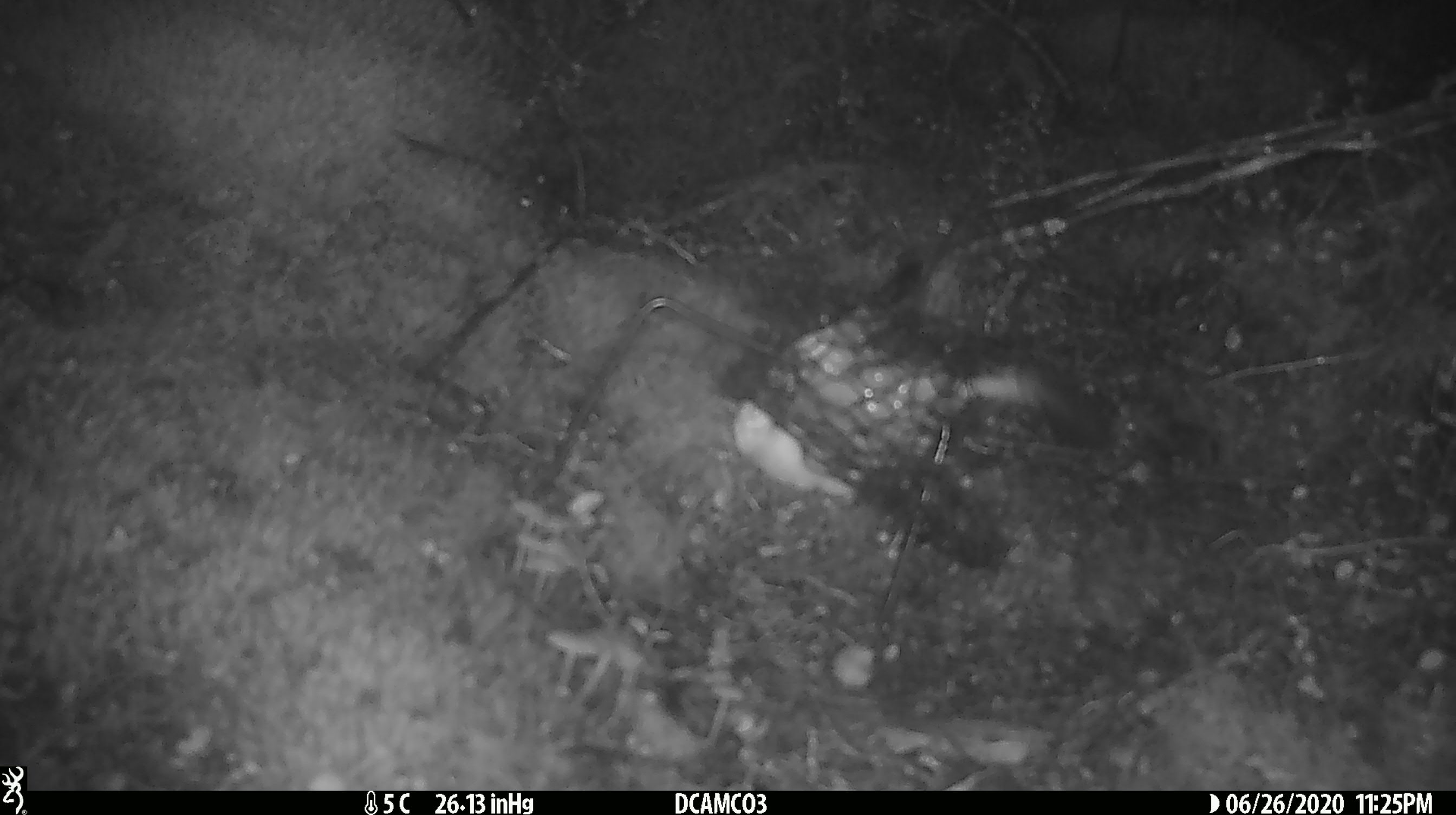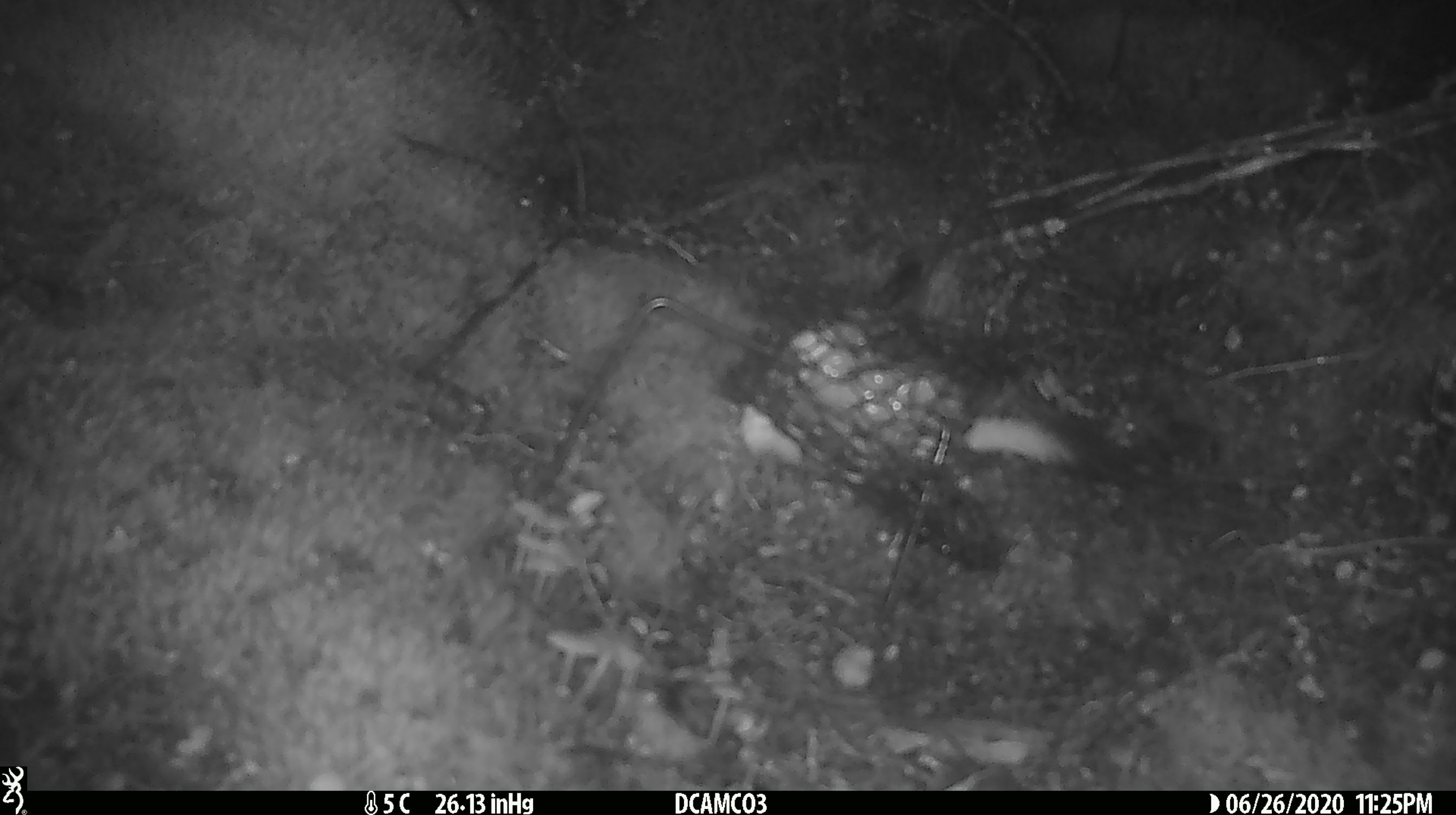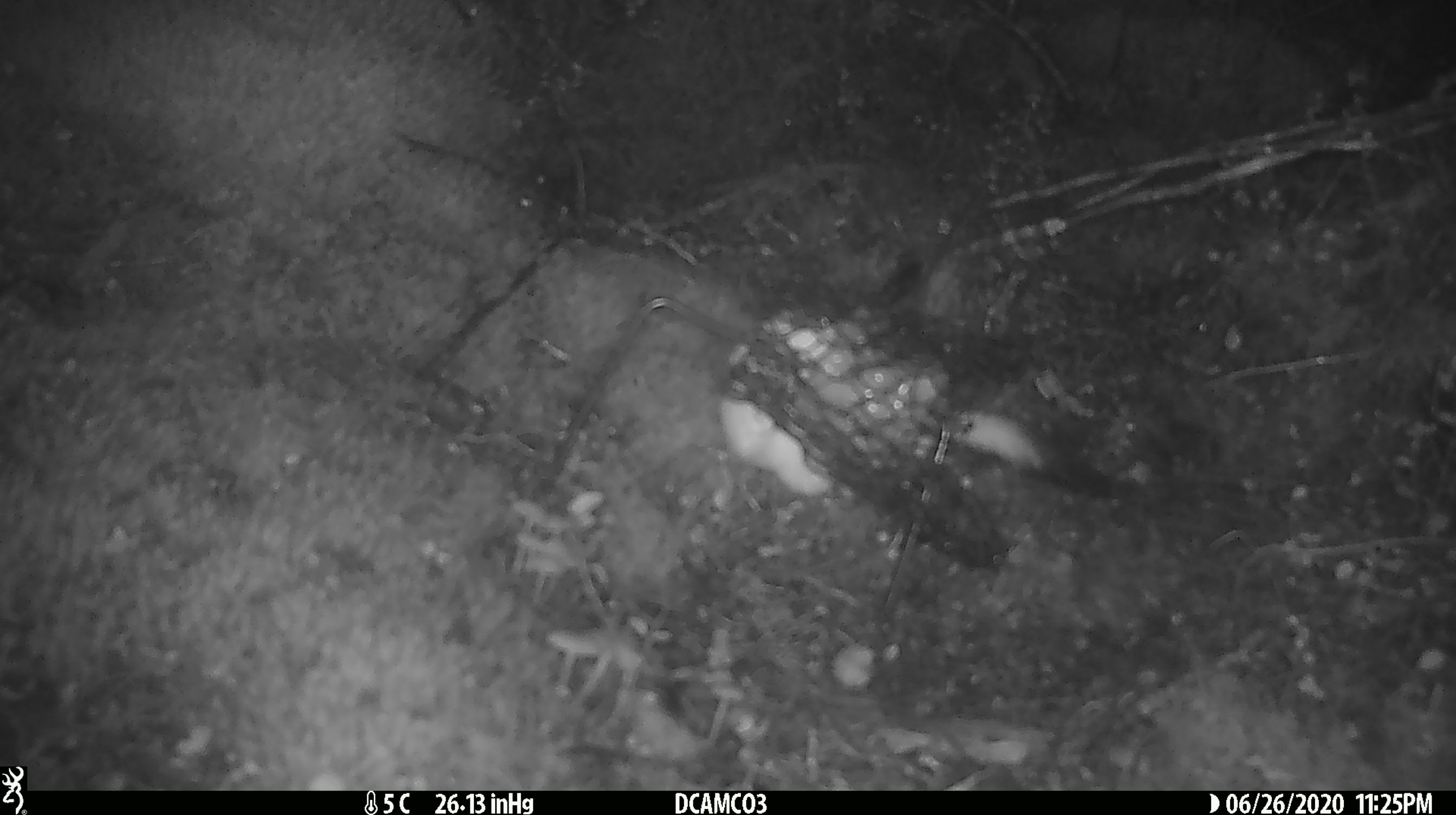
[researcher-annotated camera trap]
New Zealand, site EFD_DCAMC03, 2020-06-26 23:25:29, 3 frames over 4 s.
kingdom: Animalia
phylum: Chordata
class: Mammalia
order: Carnivora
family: Mustelidae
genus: Mustela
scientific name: Mustela erminea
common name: stoat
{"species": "stoat (Mustela erminea)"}